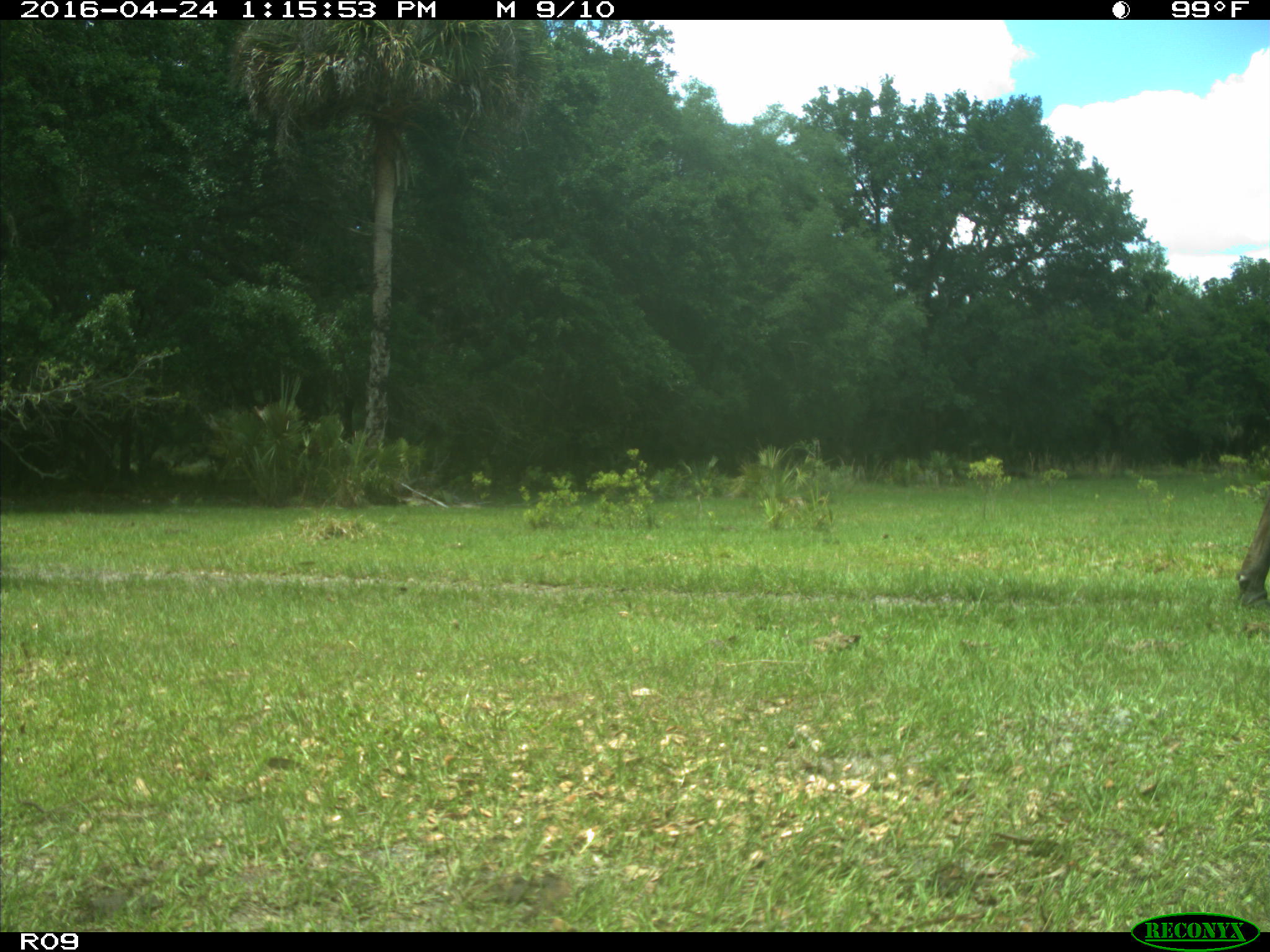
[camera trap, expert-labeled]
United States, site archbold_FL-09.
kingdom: Animalia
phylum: Chordata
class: Mammalia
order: Artiodactyla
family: Bovidae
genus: Bos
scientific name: Bos taurus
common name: domestic cow